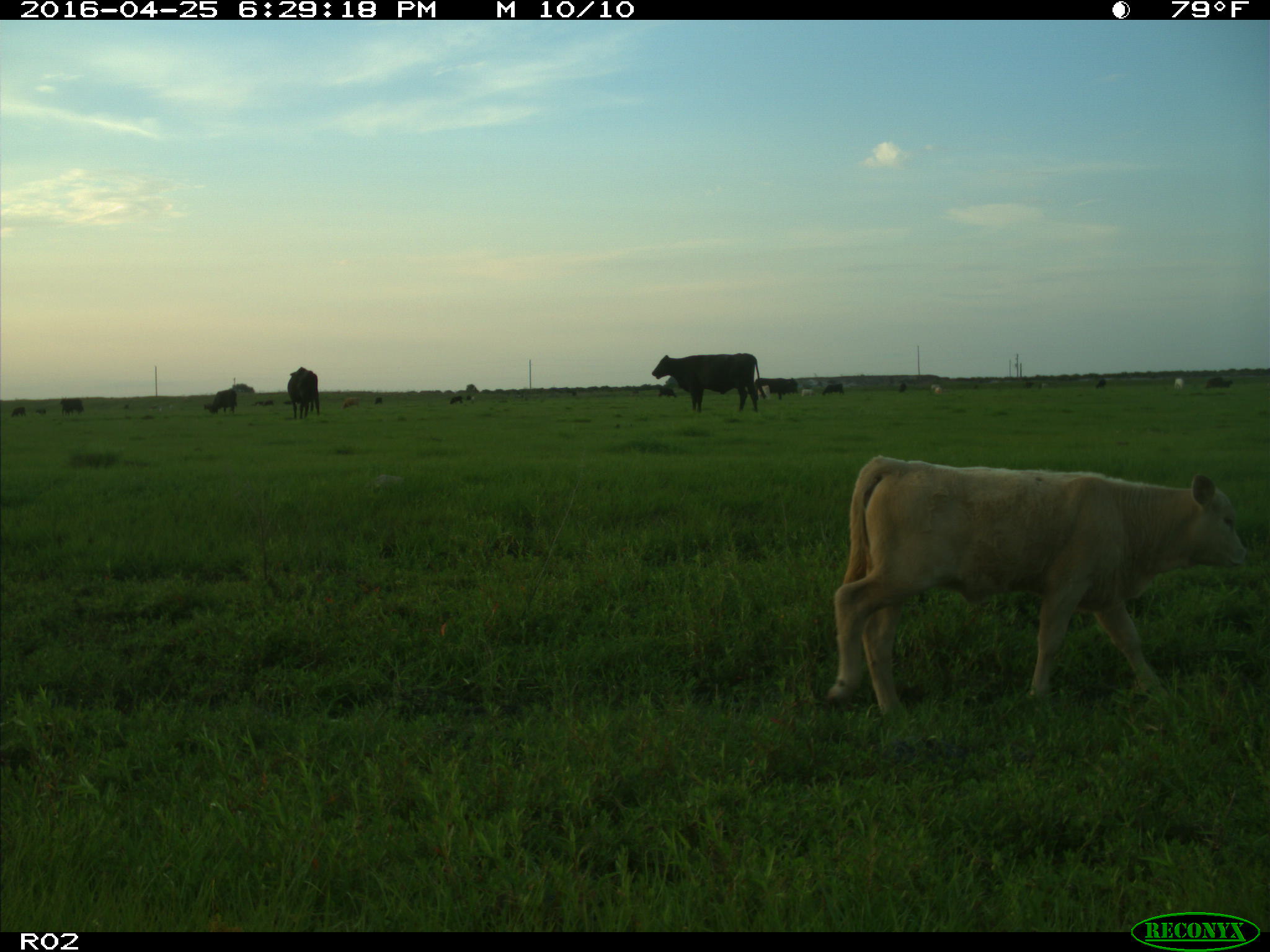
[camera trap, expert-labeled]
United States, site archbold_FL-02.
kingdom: Animalia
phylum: Chordata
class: Mammalia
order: Artiodactyla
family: Bovidae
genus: Bos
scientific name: Bos taurus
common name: domestic cow